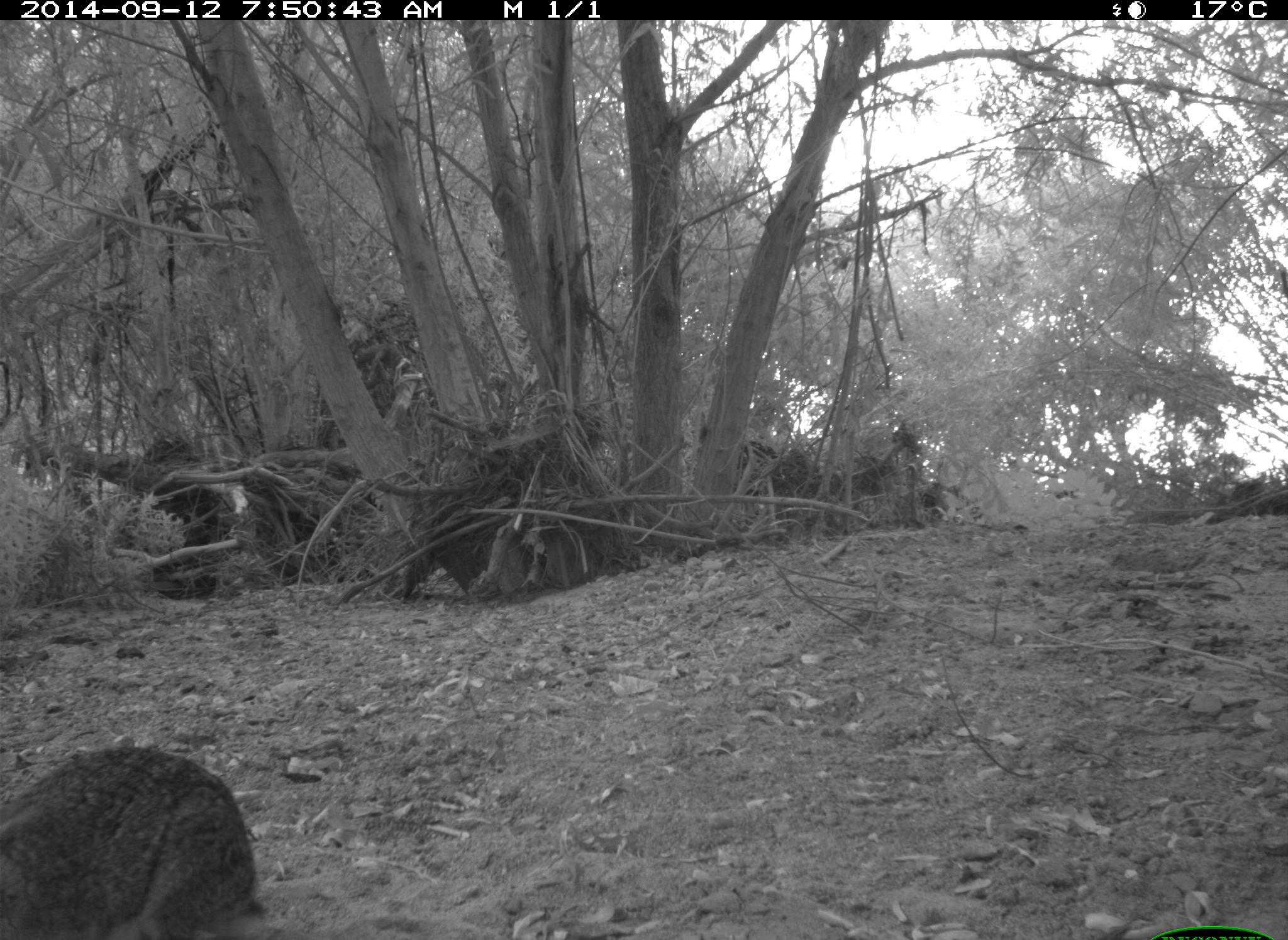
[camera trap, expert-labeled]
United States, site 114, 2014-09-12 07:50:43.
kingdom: Animalia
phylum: Chordata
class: Mammalia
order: Lagomorpha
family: Leporidae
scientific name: Leporidae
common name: rabbits and hares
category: rabbit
Rabbit (rabbits and hares) (Leporidae).